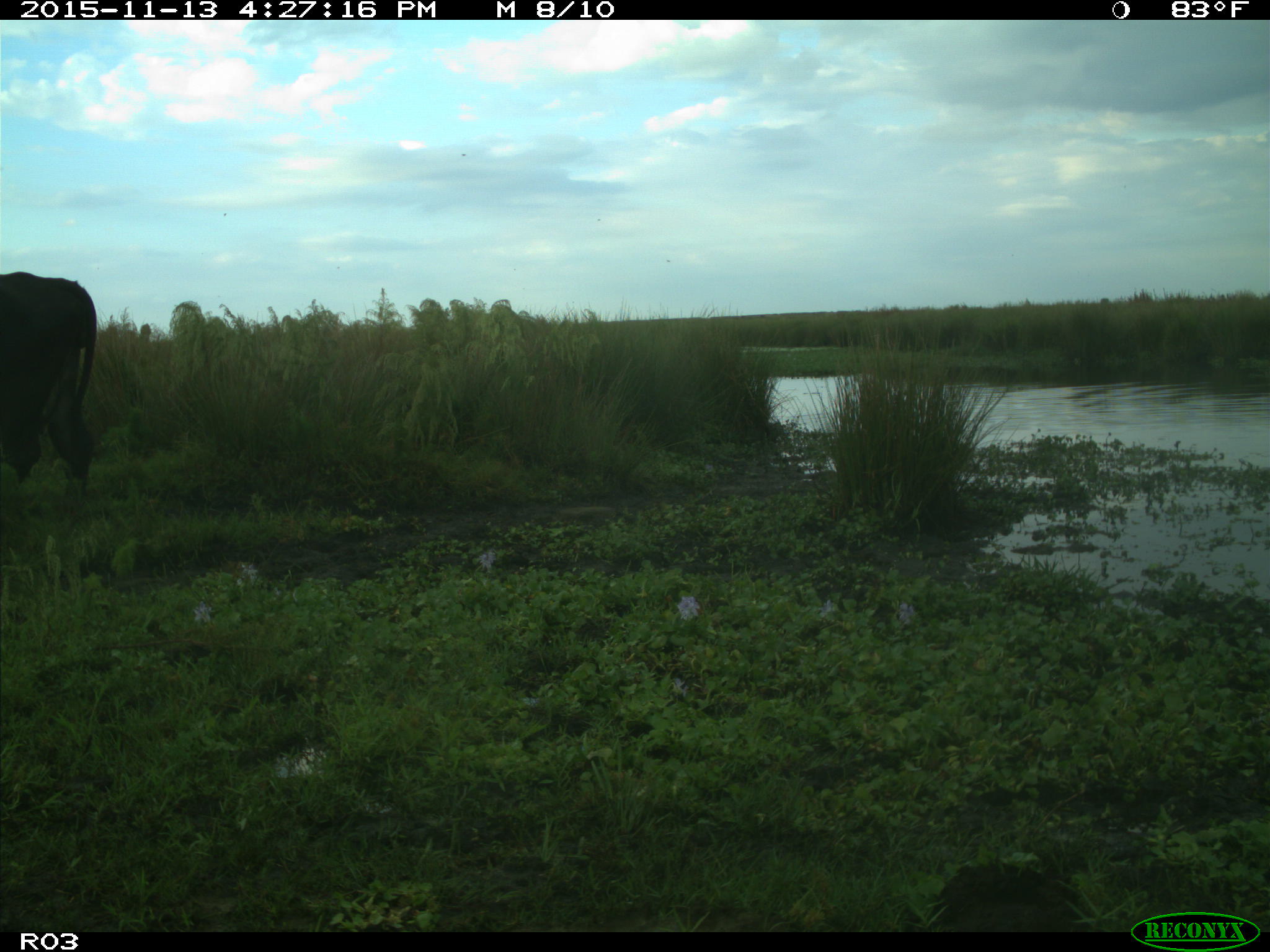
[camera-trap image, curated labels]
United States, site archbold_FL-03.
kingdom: Animalia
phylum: Chordata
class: Mammalia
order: Artiodactyla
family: Bovidae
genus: Bos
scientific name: Bos taurus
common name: domestic cow